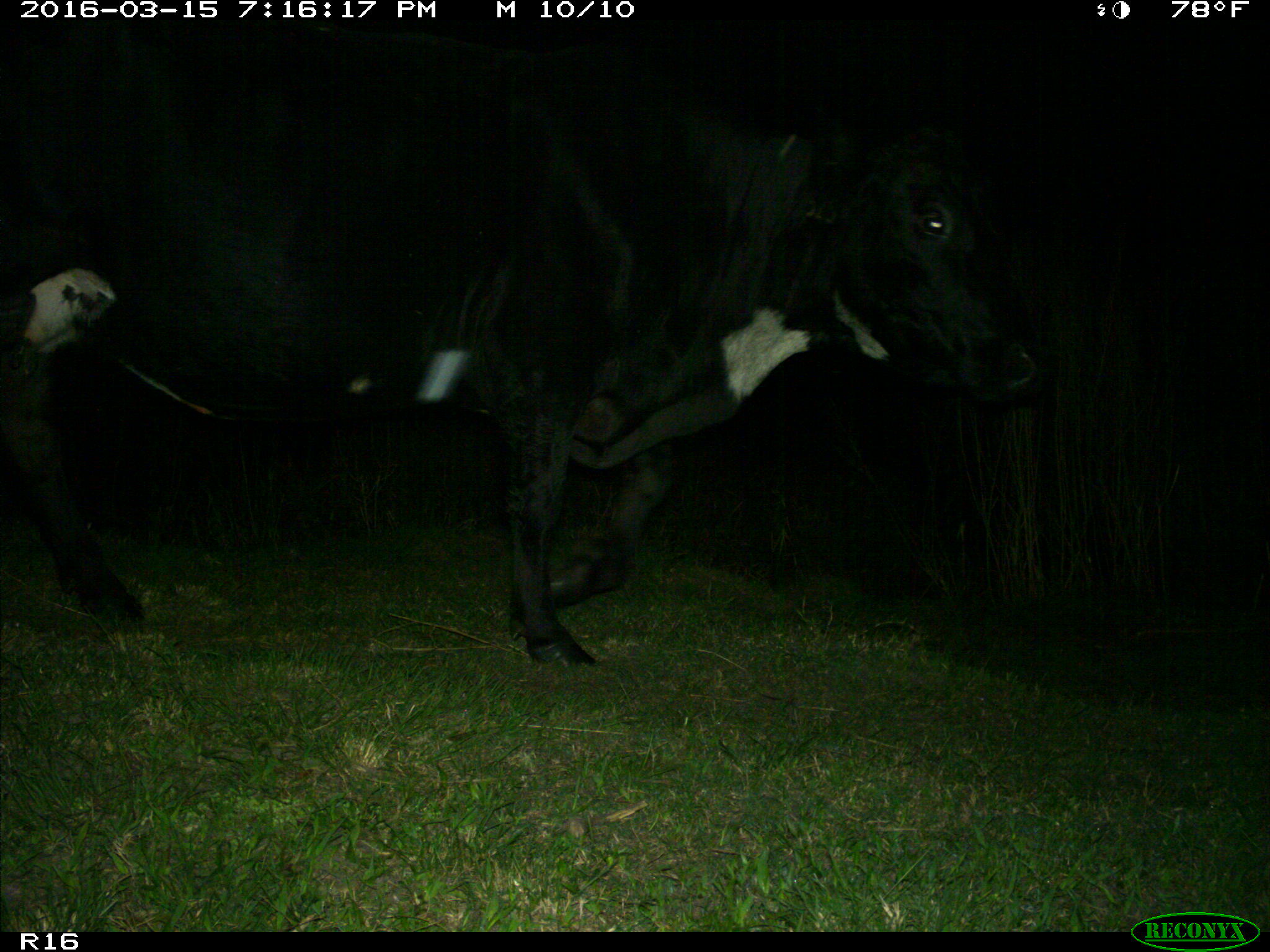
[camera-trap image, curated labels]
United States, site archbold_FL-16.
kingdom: Animalia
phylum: Chordata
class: Mammalia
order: Artiodactyla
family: Bovidae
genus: Bos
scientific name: Bos taurus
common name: domestic cow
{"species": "Bos taurus (domestic cow)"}